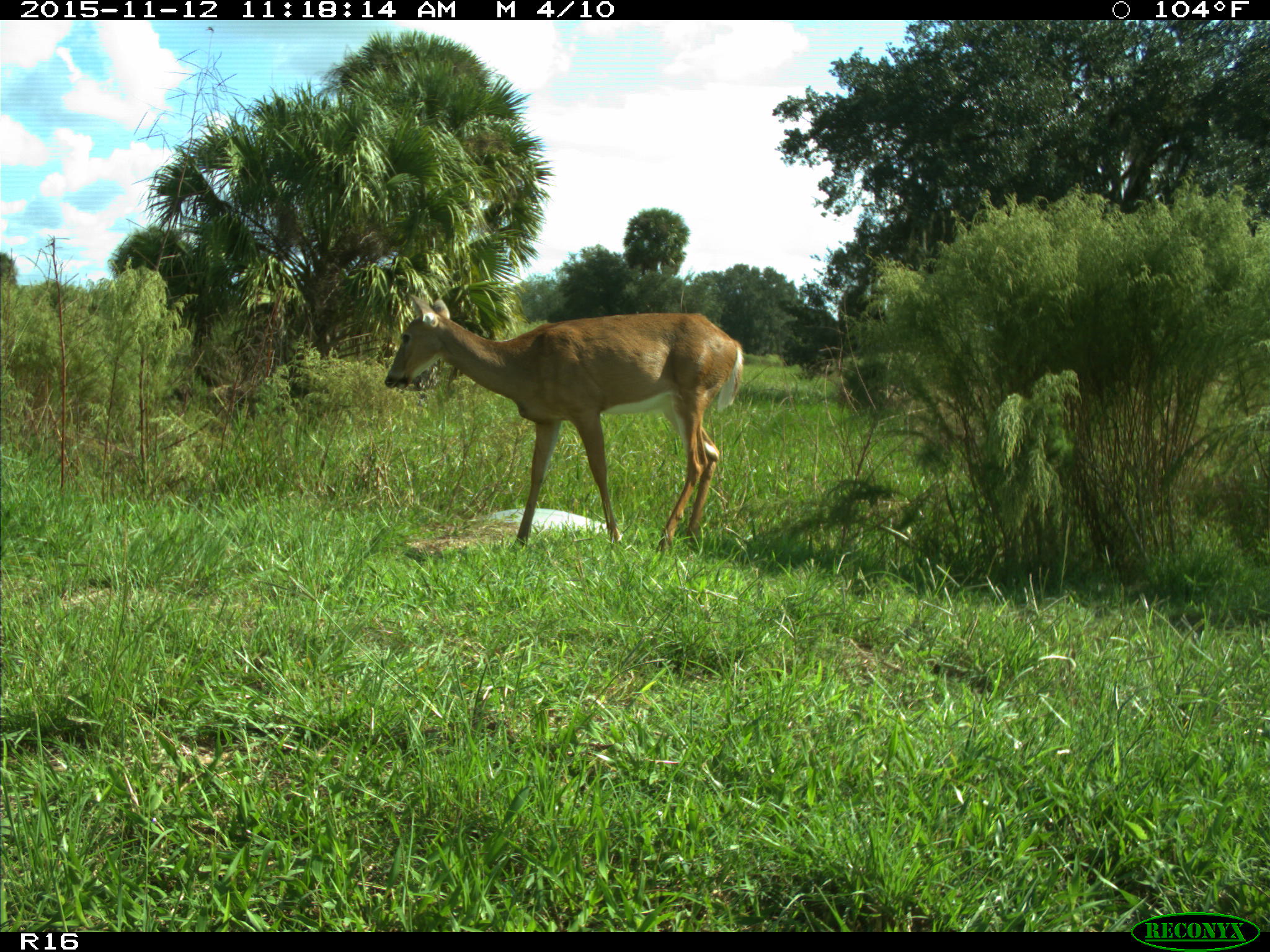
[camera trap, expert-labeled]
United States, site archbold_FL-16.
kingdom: Animalia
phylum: Chordata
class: Mammalia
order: Artiodactyla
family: Cervidae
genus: Odocoileus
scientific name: Odocoileus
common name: deer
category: unidentified deer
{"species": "unidentified deer (deer) (Odocoileus)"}